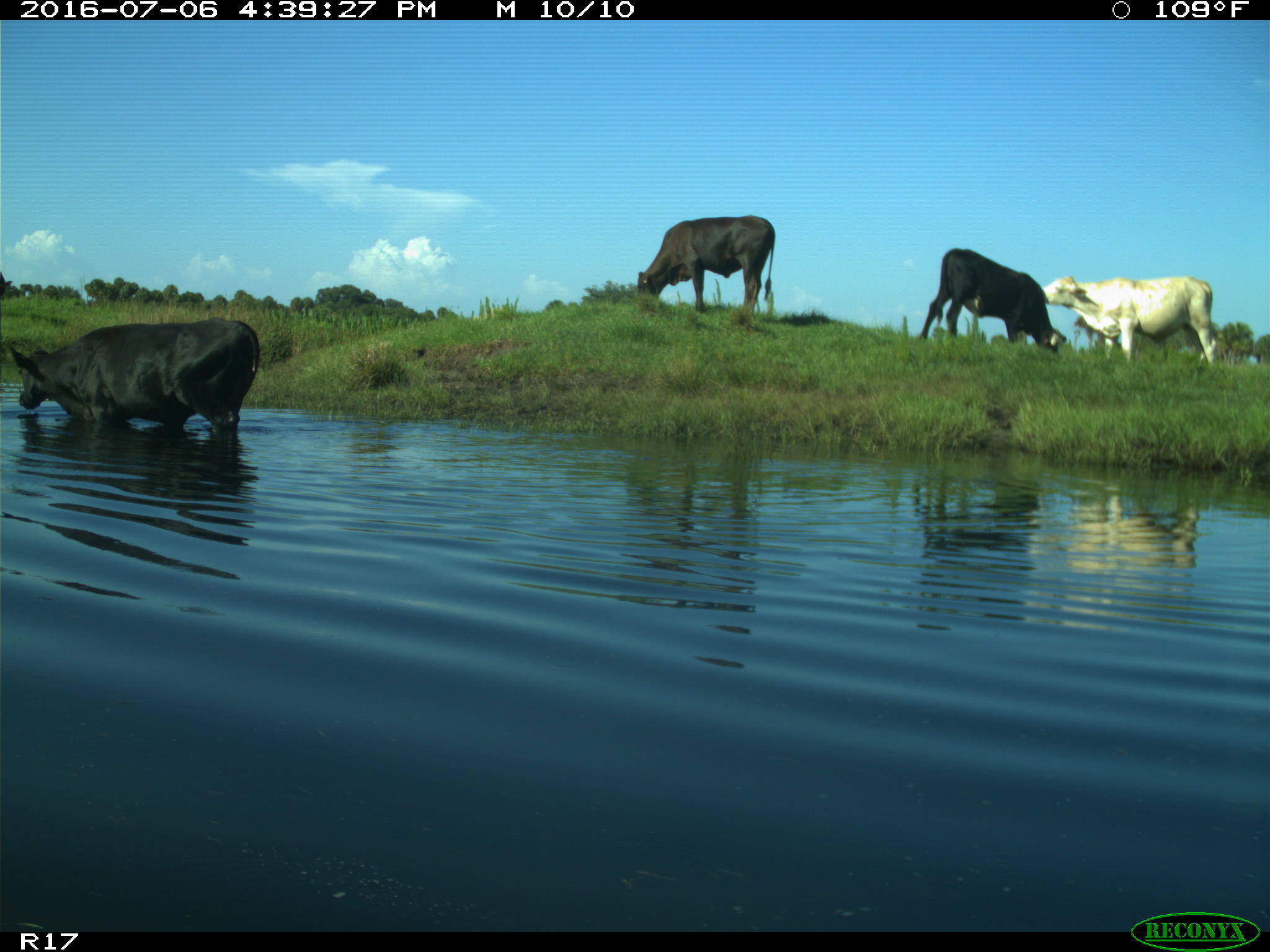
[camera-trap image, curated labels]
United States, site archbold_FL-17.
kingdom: Animalia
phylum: Chordata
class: Mammalia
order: Artiodactyla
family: Bovidae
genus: Bos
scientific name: Bos taurus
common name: domestic cow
Bos taurus (domestic cow).